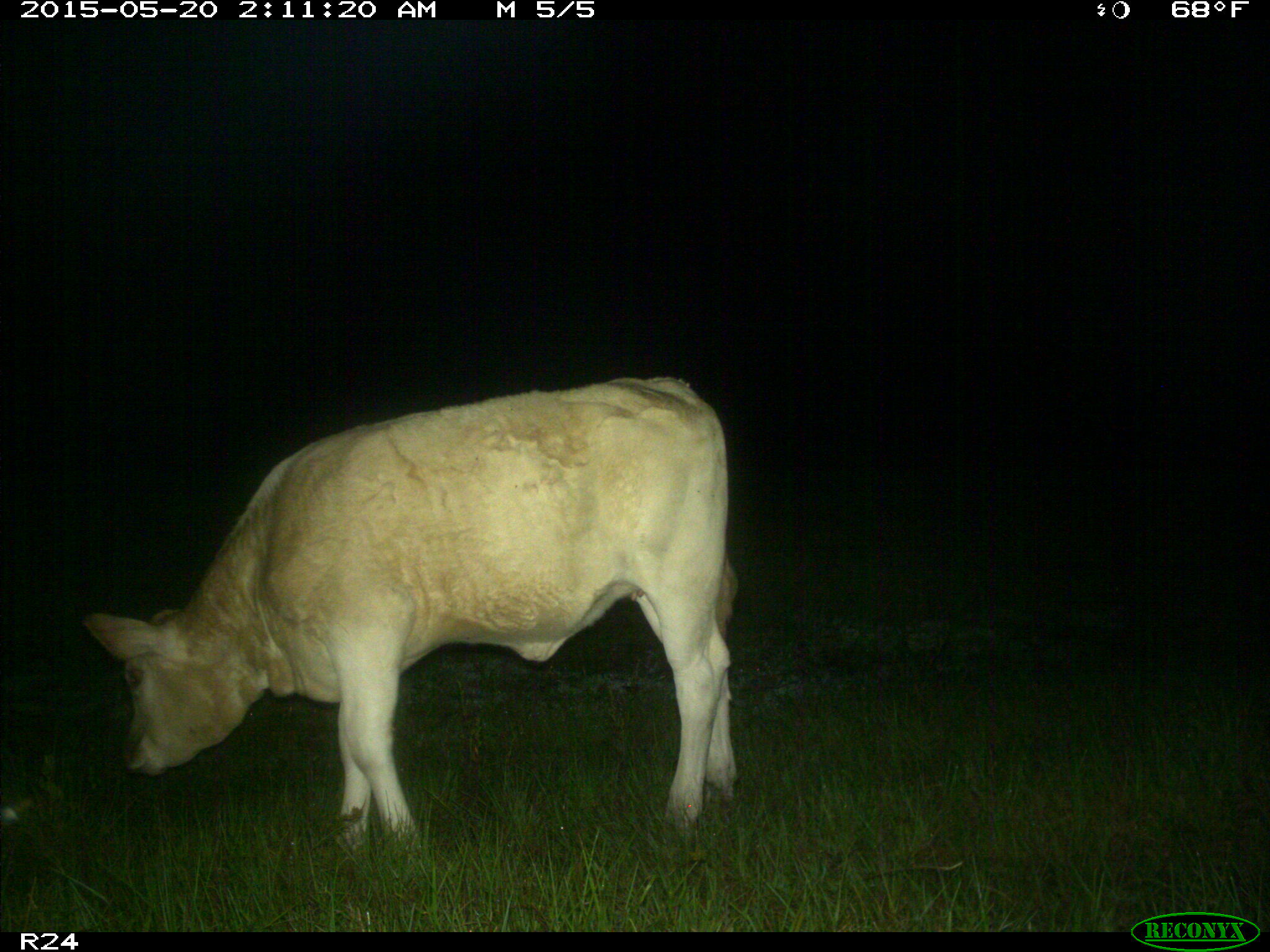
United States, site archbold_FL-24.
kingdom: Animalia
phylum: Chordata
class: Mammalia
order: Artiodactyla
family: Bovidae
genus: Bos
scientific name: Bos taurus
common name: domestic cow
Bos taurus (domestic cow).